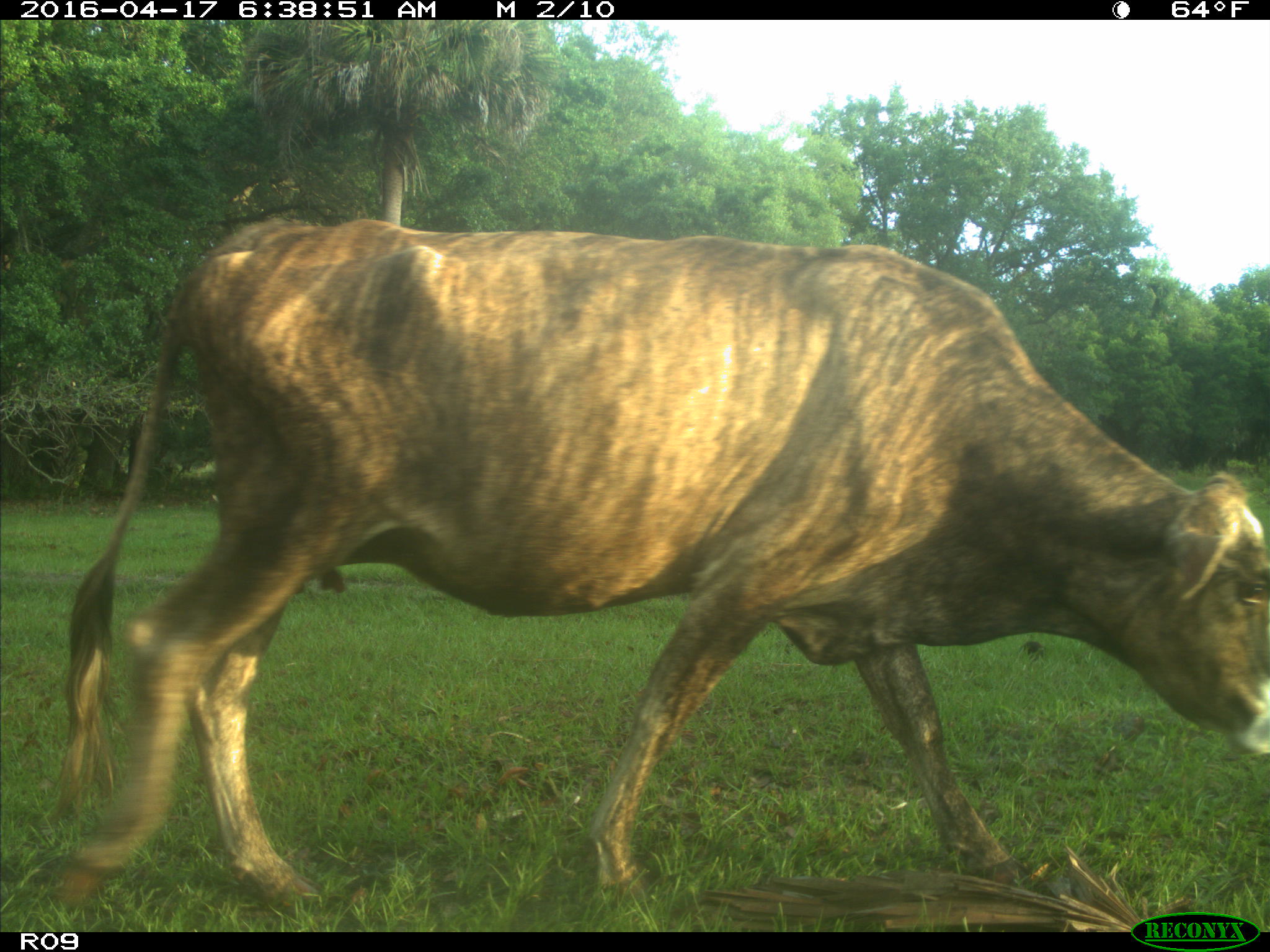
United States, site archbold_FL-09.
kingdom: Animalia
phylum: Chordata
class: Mammalia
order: Artiodactyla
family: Bovidae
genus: Bos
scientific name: Bos taurus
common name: domestic cow